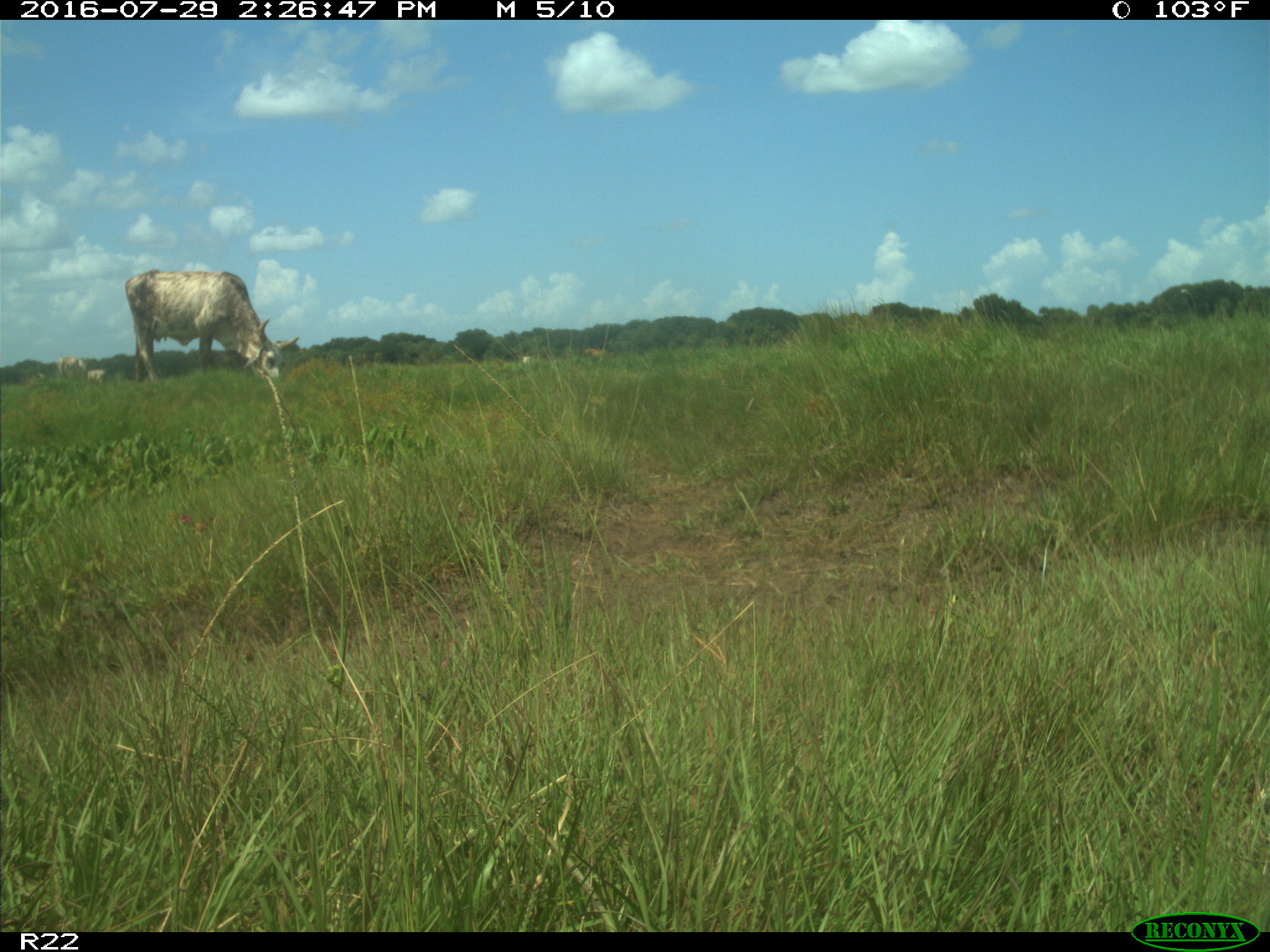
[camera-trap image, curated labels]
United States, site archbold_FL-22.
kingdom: Animalia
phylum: Chordata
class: Mammalia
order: Artiodactyla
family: Bovidae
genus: Bos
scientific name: Bos taurus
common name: domestic cow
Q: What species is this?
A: Bos taurus (domestic cow).